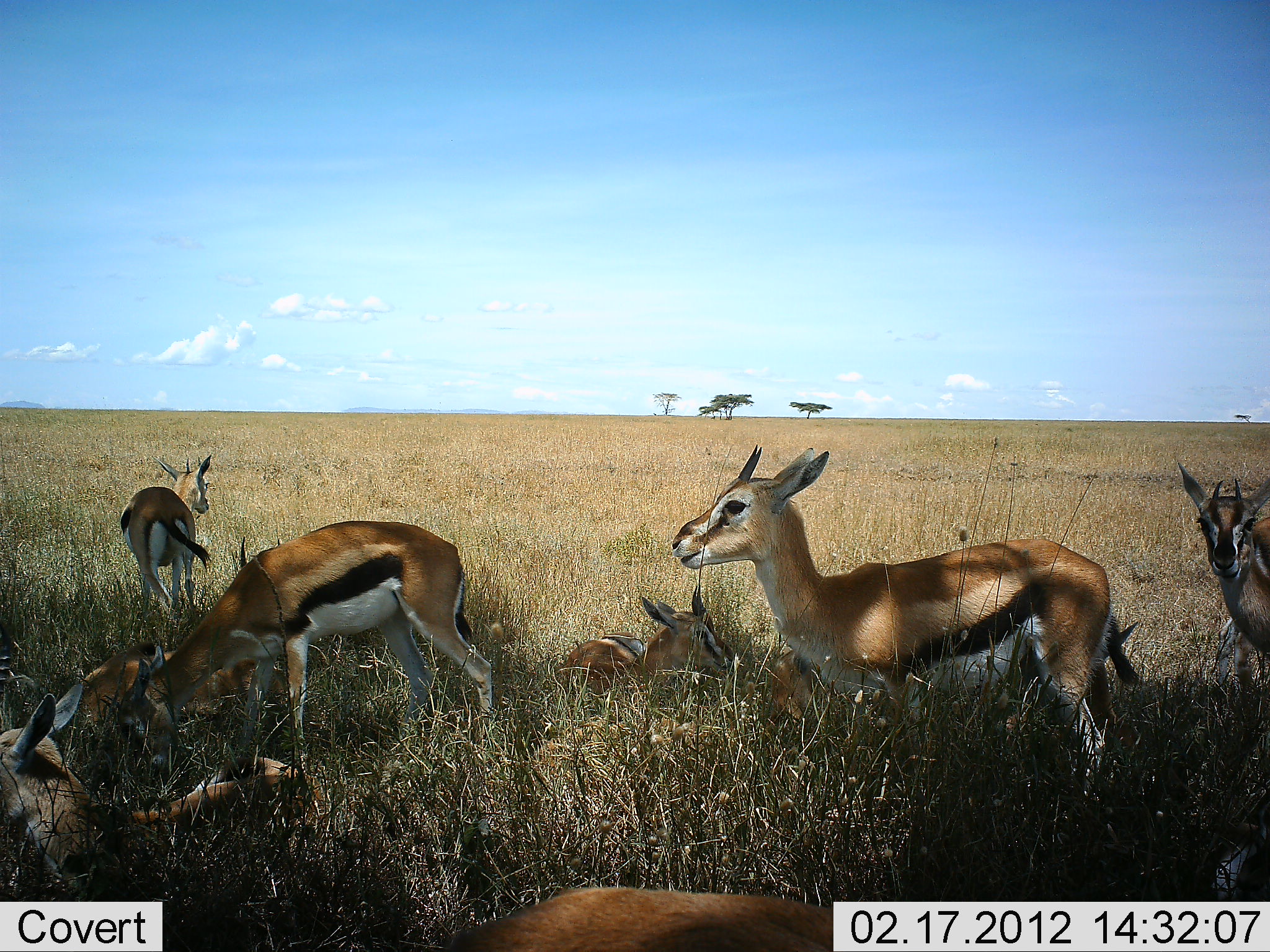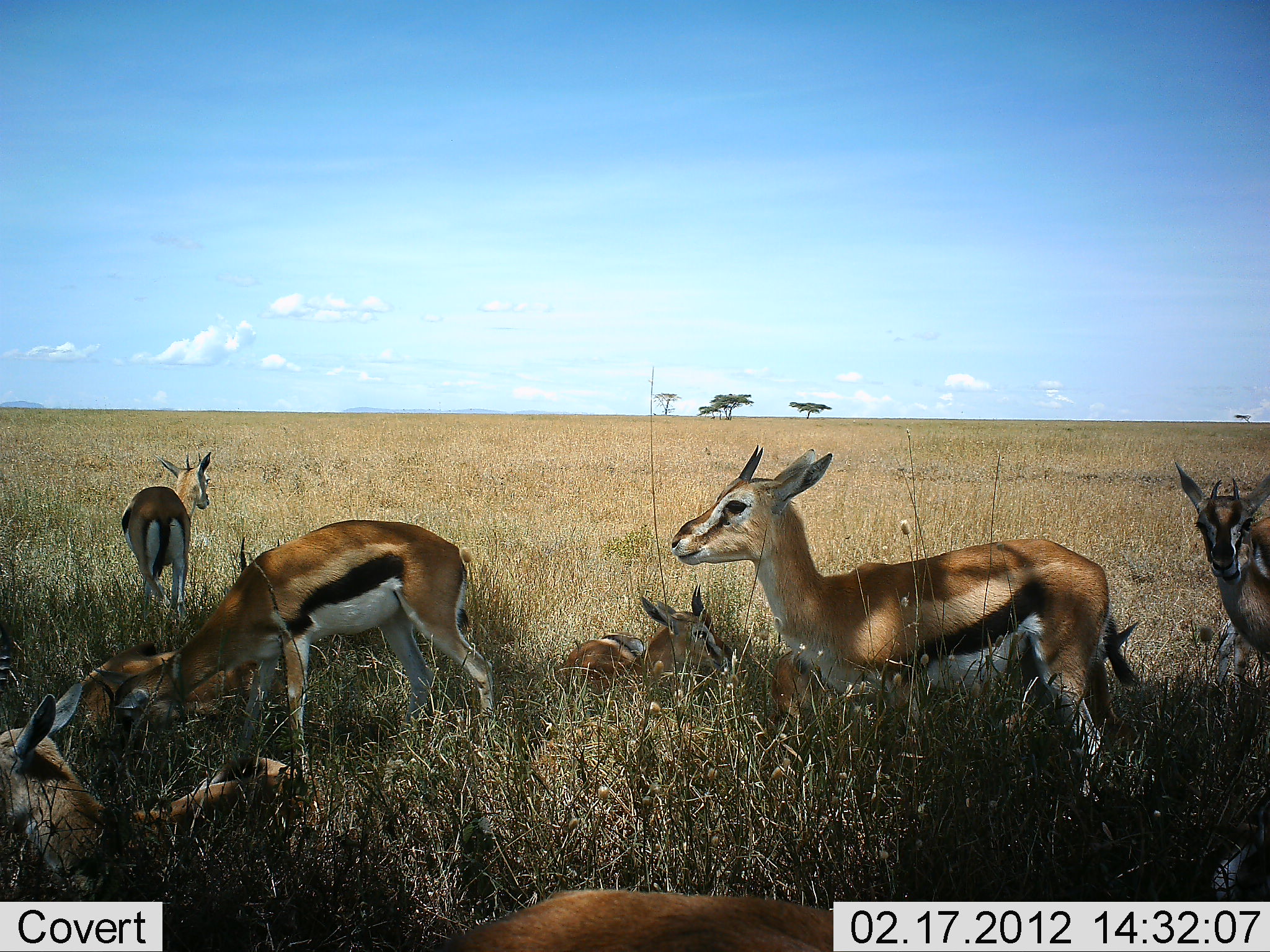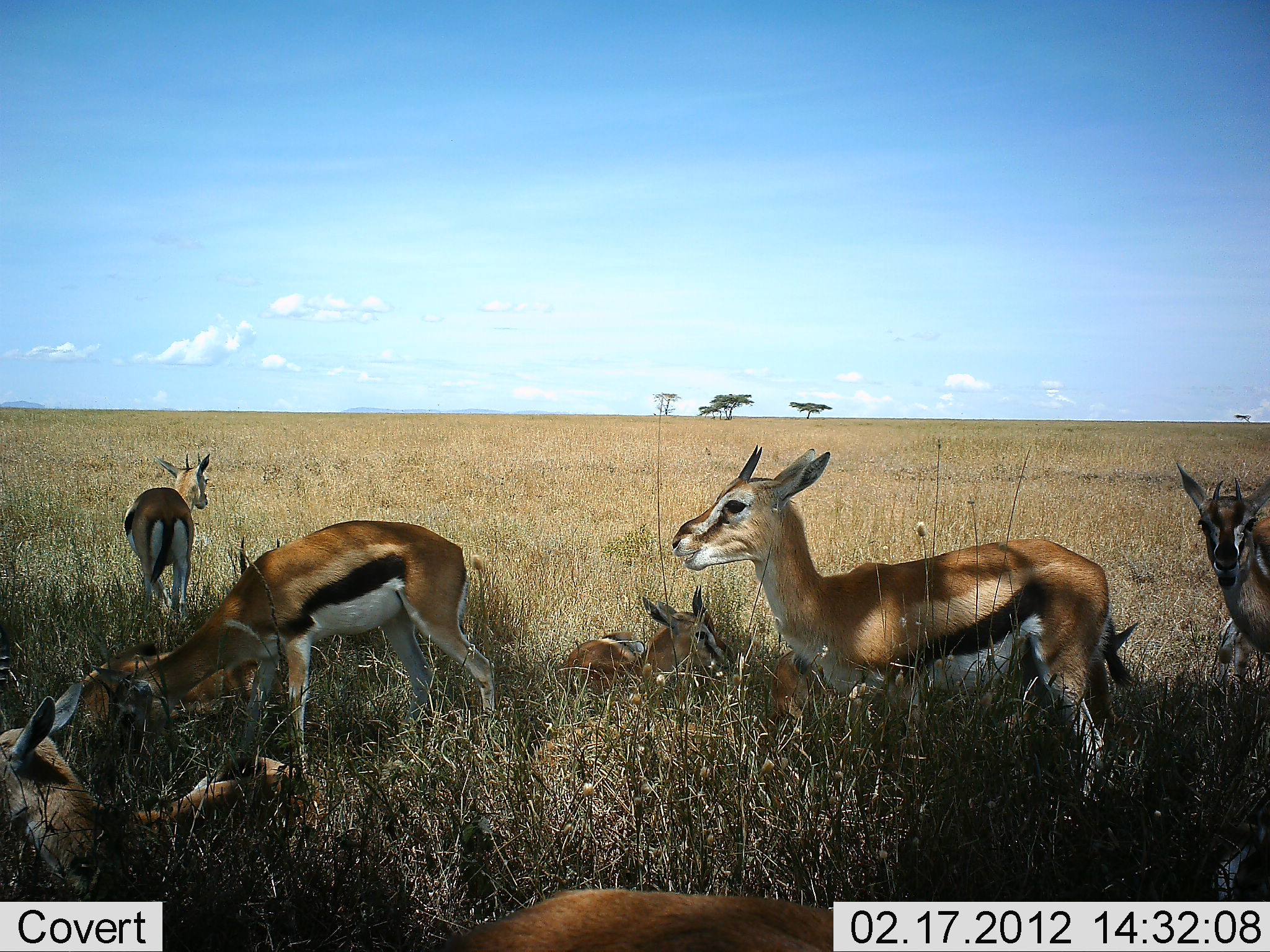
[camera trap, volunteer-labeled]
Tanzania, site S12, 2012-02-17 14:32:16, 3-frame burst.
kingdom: Animalia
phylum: Chordata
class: Mammalia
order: Artiodactyla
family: Bovidae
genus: Eudorcas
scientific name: Eudorcas thomsonii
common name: thomson's gazelle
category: gazellethomsons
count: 7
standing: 72%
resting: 89%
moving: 0%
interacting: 0%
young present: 11%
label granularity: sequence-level